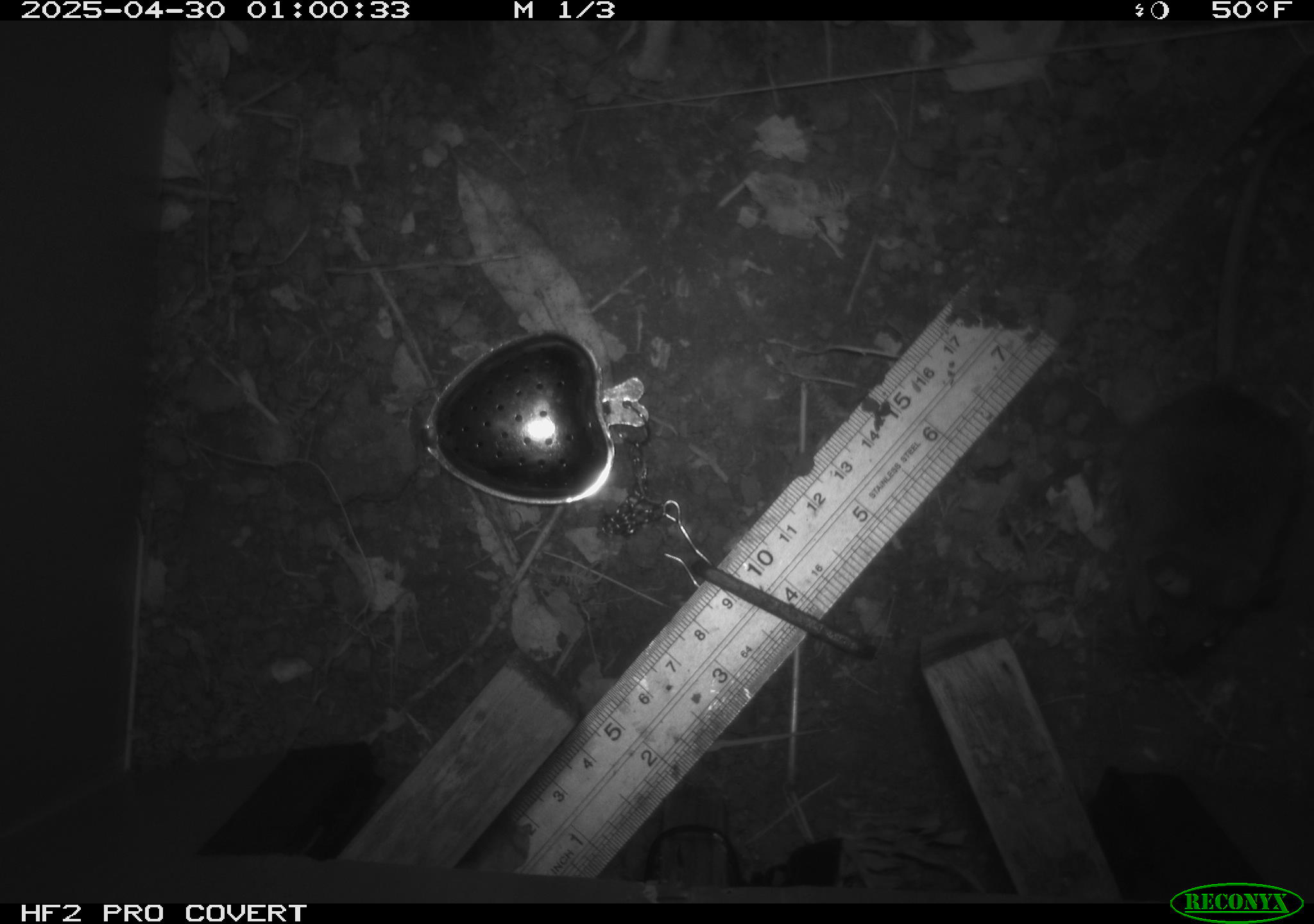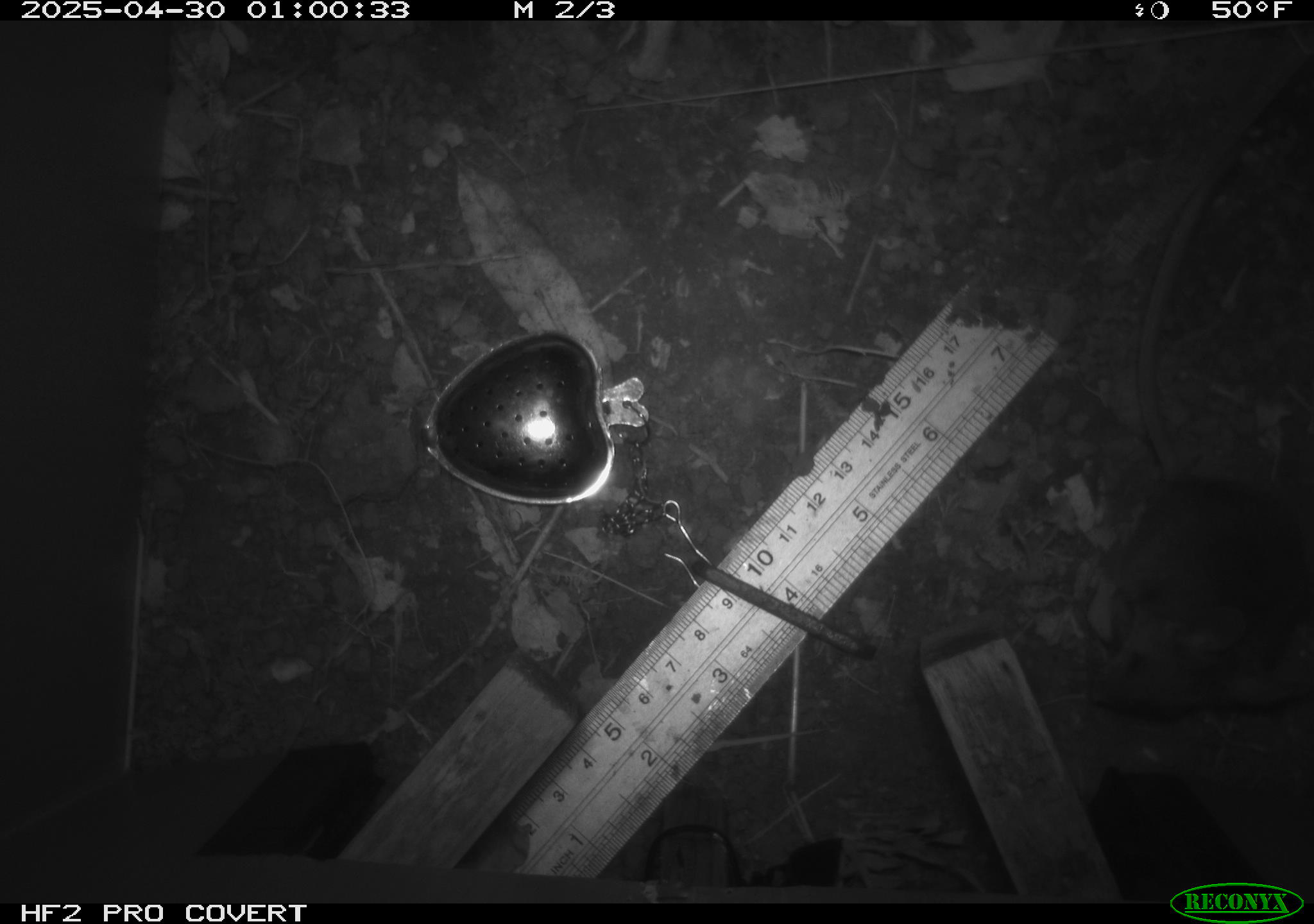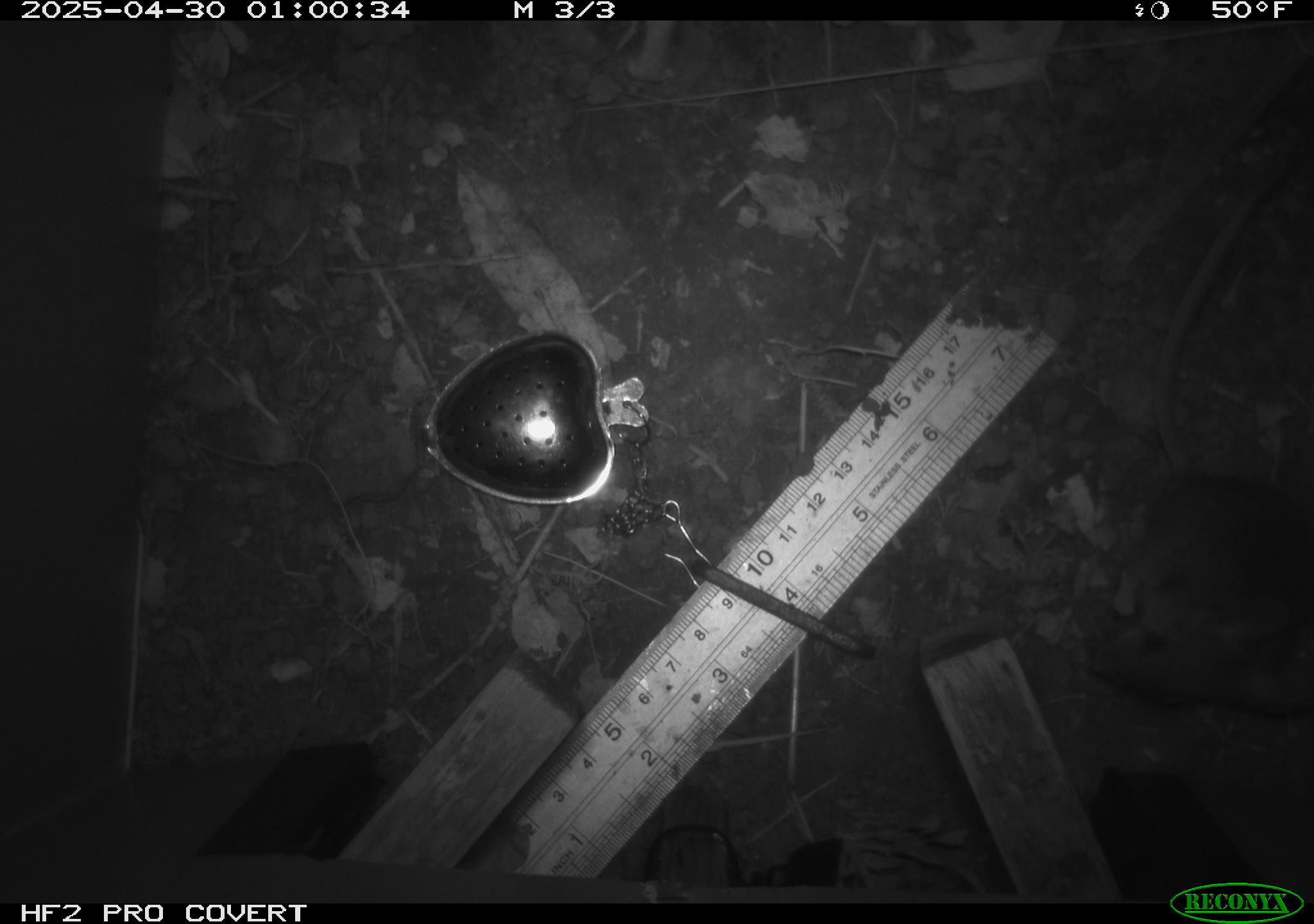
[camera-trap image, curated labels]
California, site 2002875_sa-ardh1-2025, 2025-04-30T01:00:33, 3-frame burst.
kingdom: Animalia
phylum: Chordata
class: Mammalia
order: Rodentia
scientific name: Rodentia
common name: mouse species